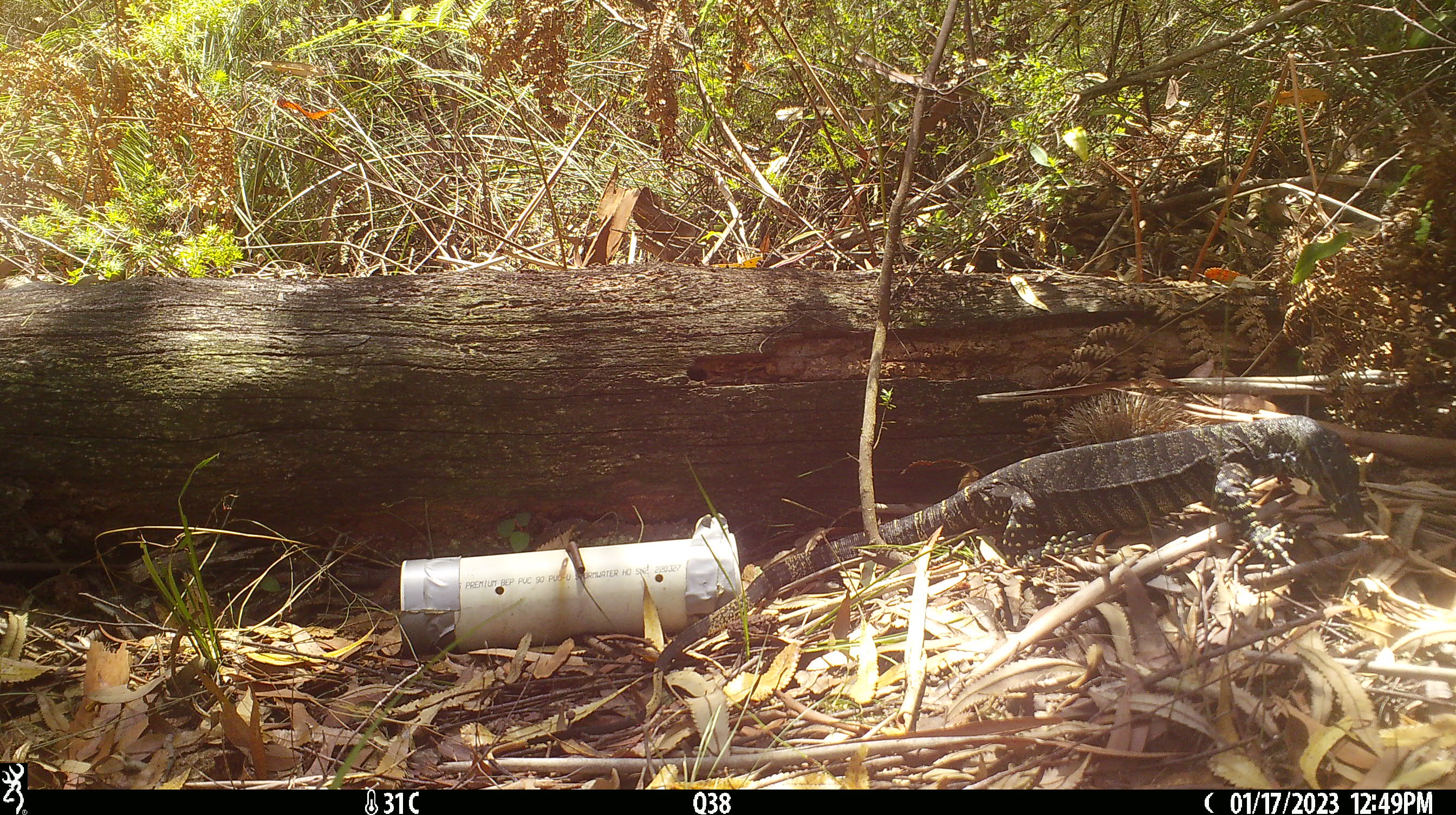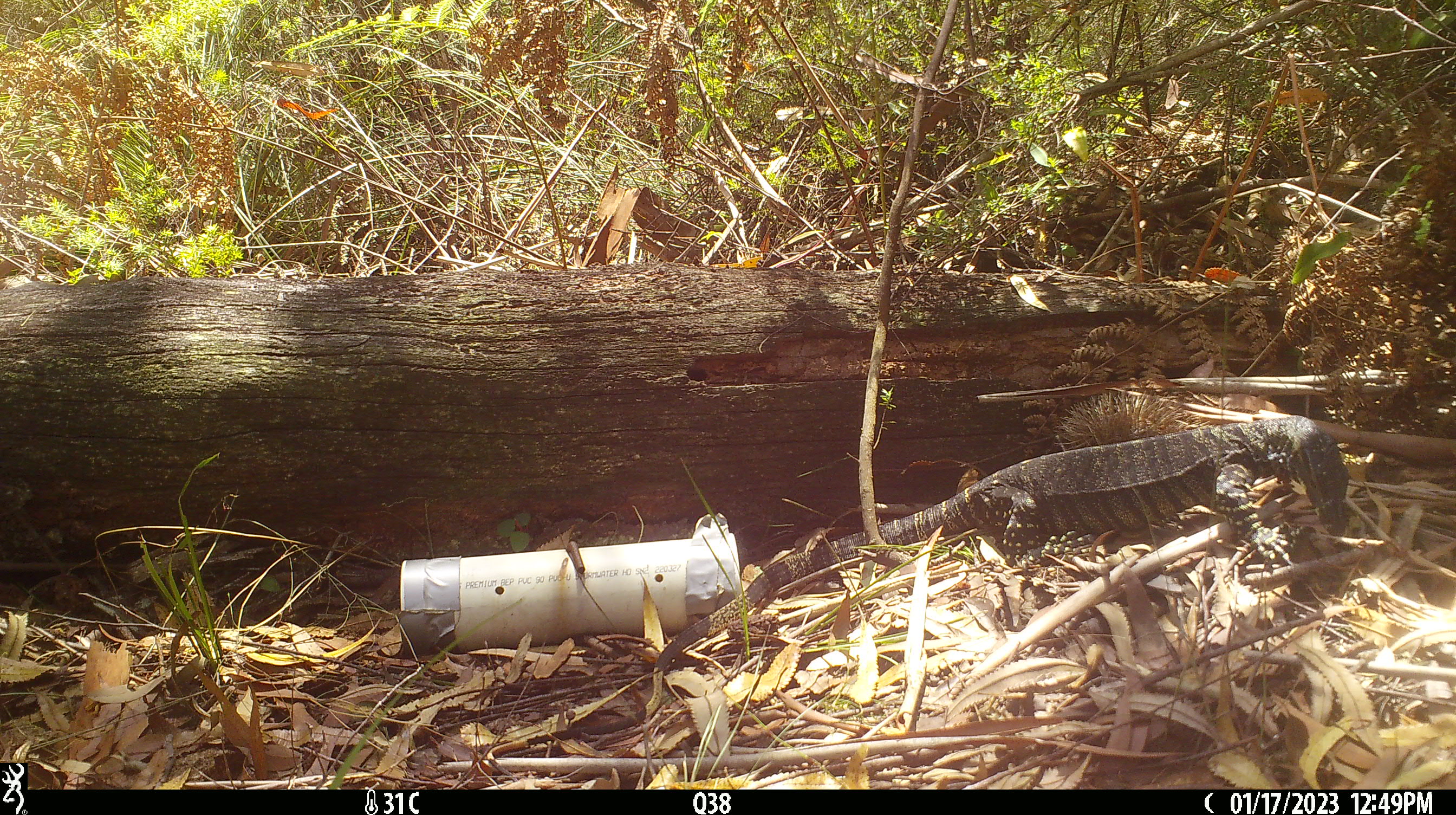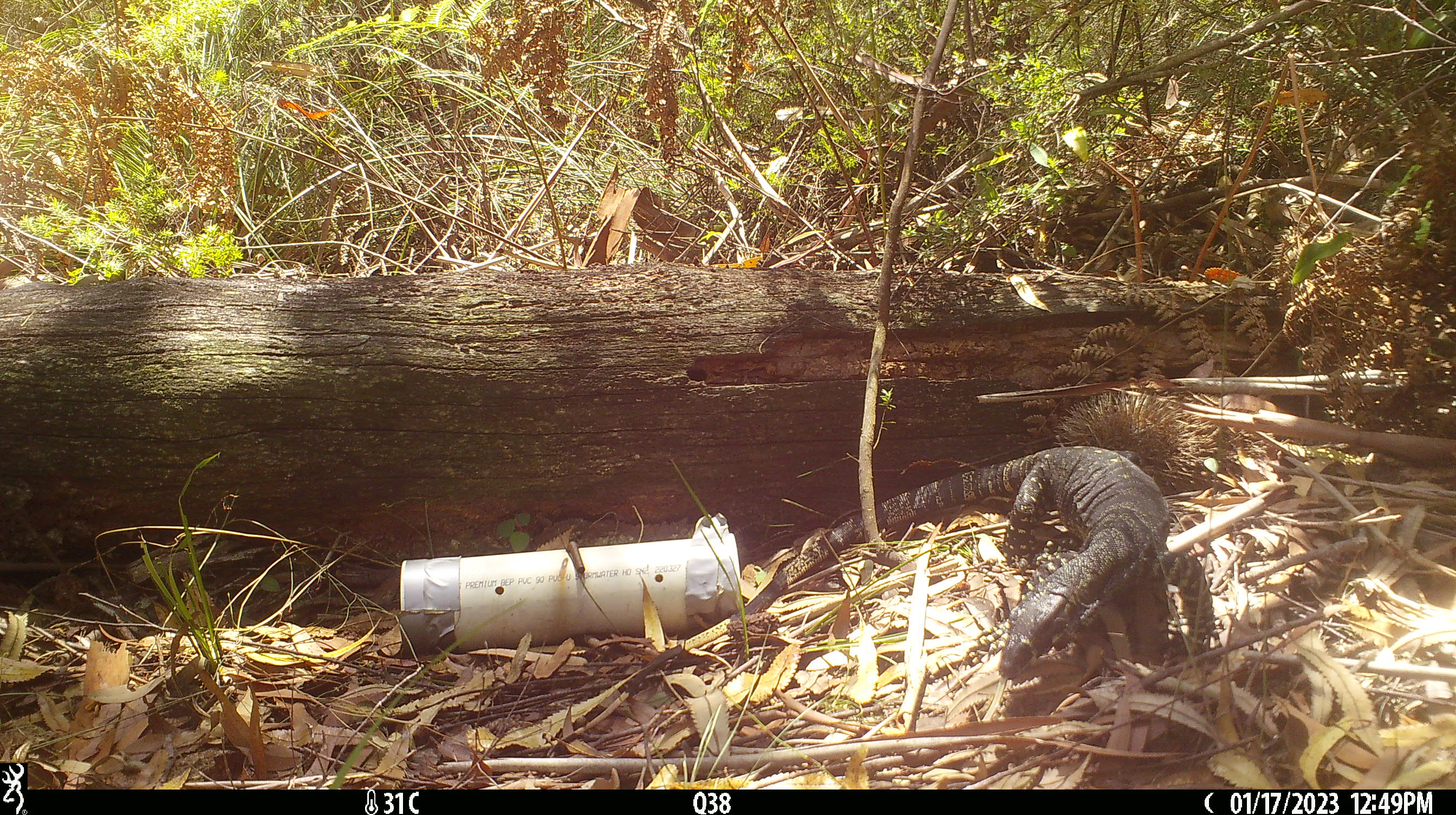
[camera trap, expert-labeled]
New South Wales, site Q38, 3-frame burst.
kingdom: Animalia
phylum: Chordata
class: Reptilia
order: Squamata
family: Varanidae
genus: Varanus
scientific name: Varanus varius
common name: lace monitor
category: goanna